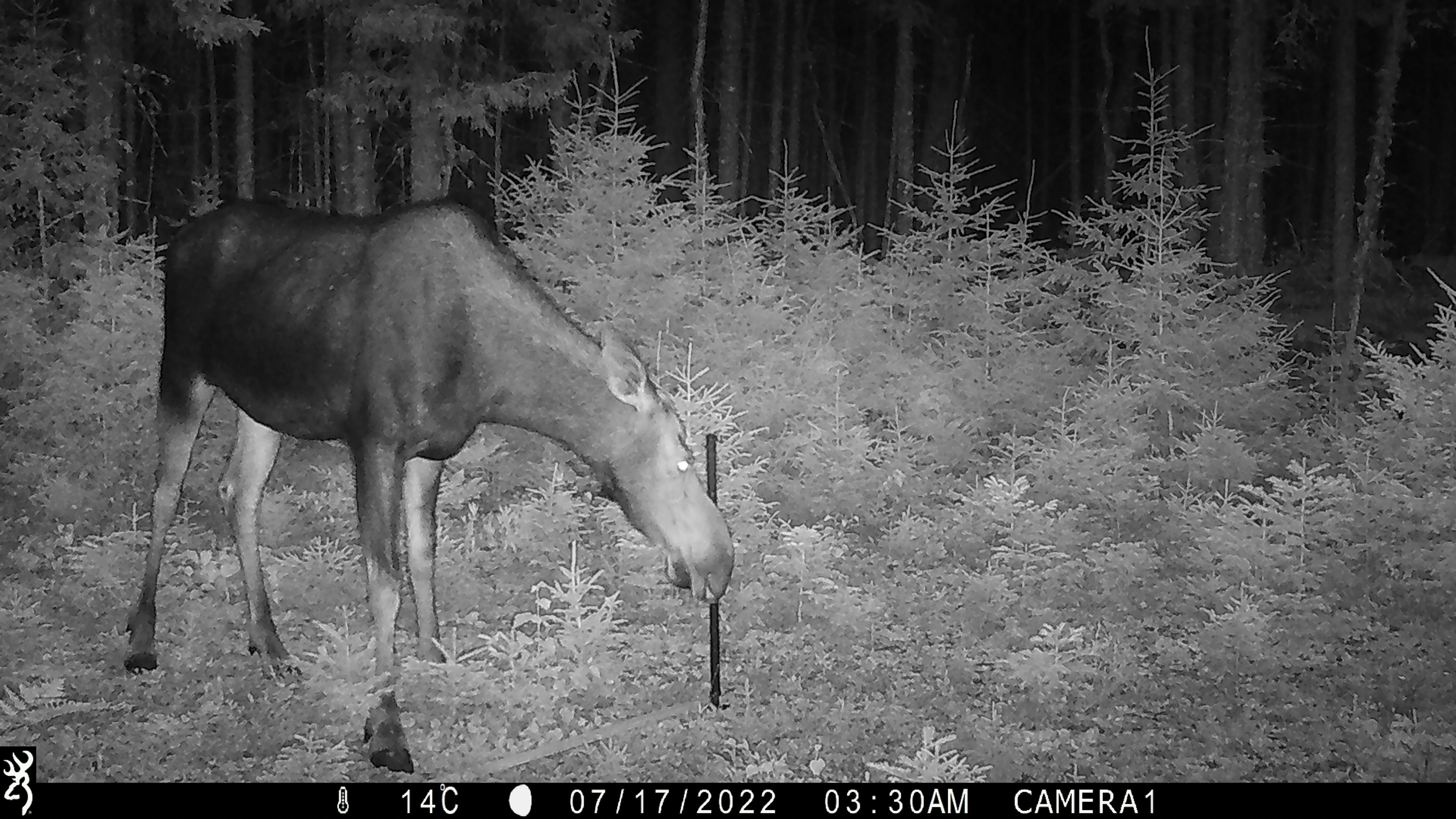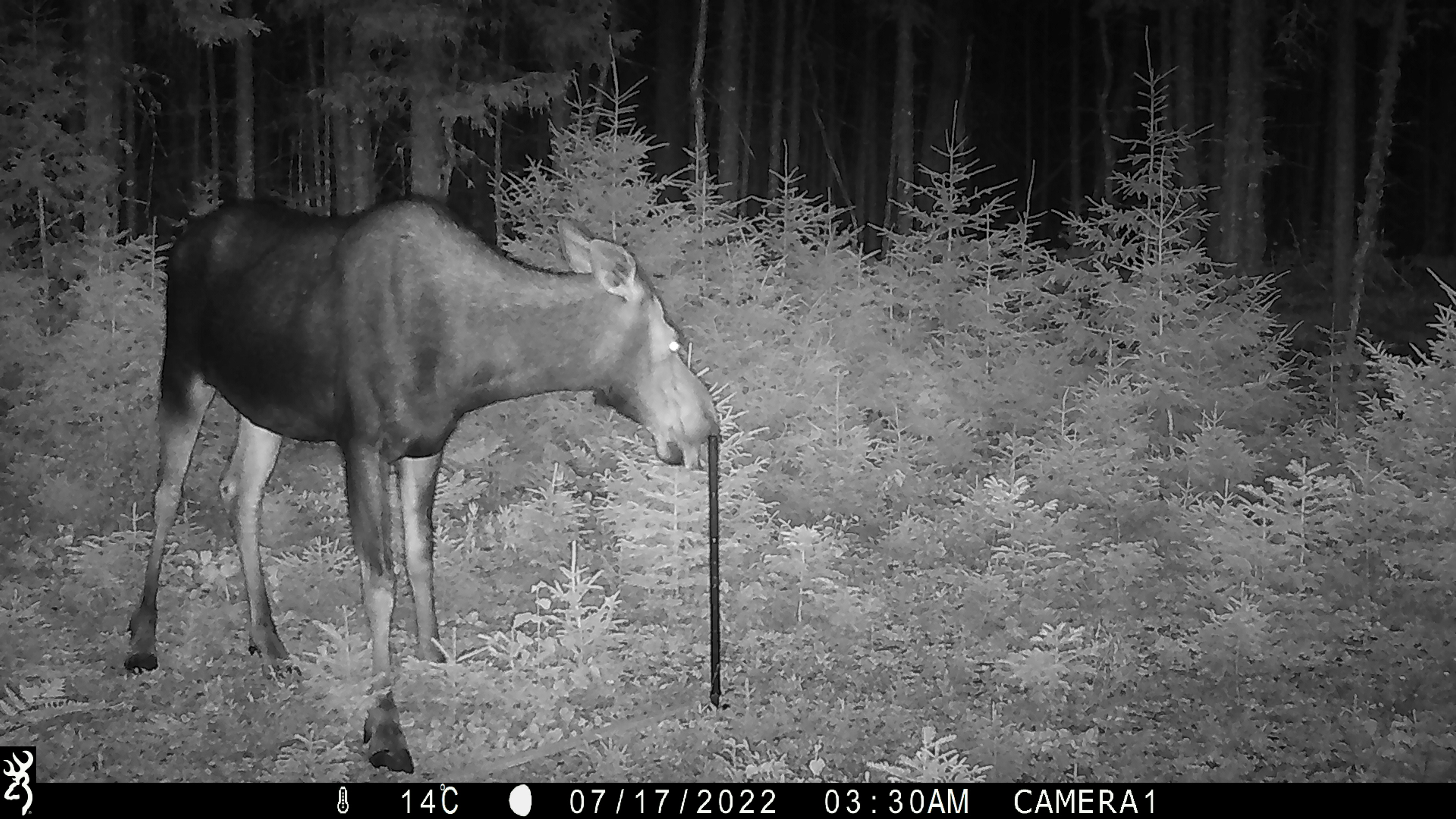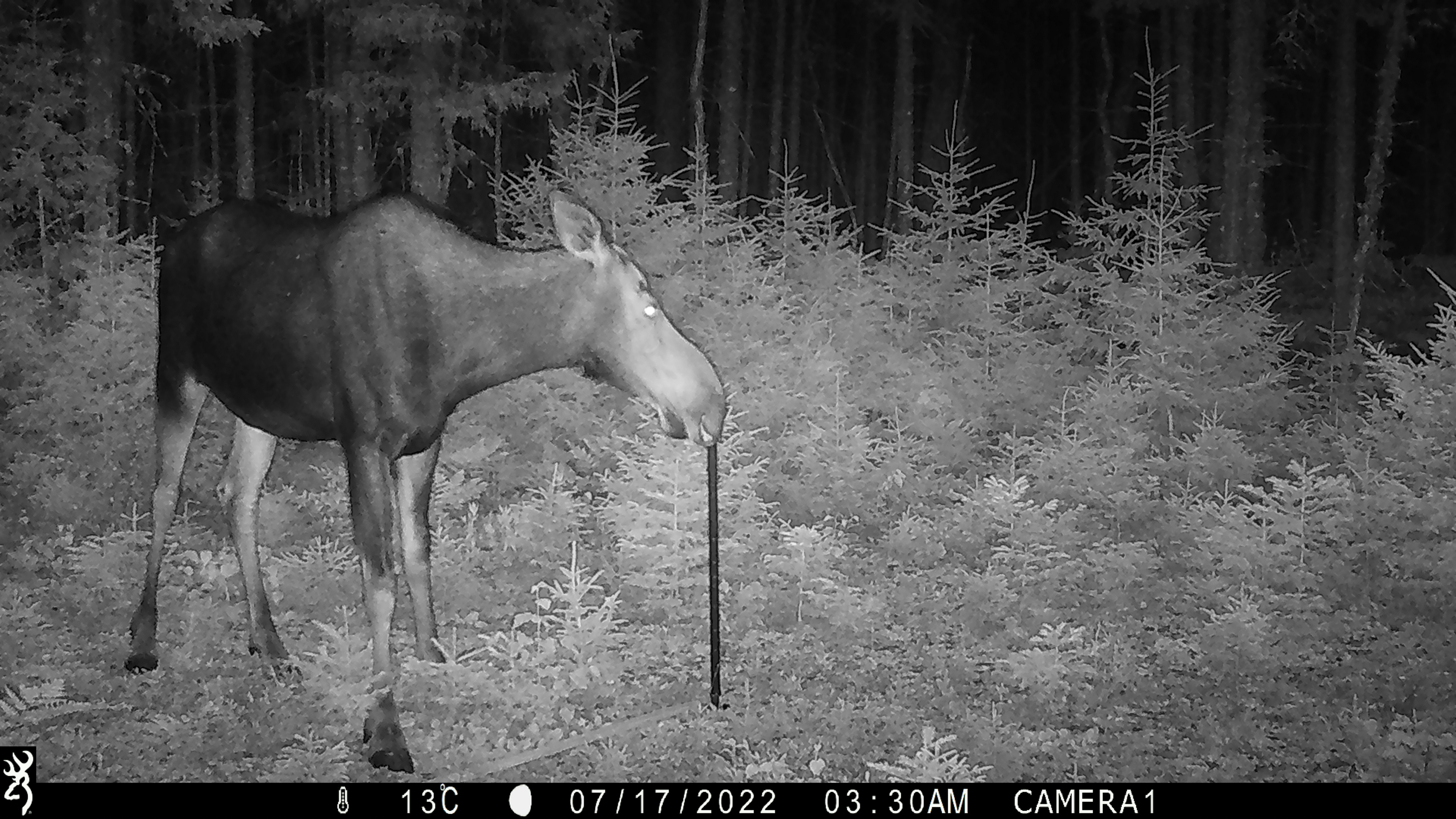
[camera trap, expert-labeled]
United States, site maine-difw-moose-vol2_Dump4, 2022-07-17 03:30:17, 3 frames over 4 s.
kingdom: Animalia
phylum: Chordata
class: Mammalia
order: Artiodactyla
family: Cervidae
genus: Alces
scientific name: Alces alces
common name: moose